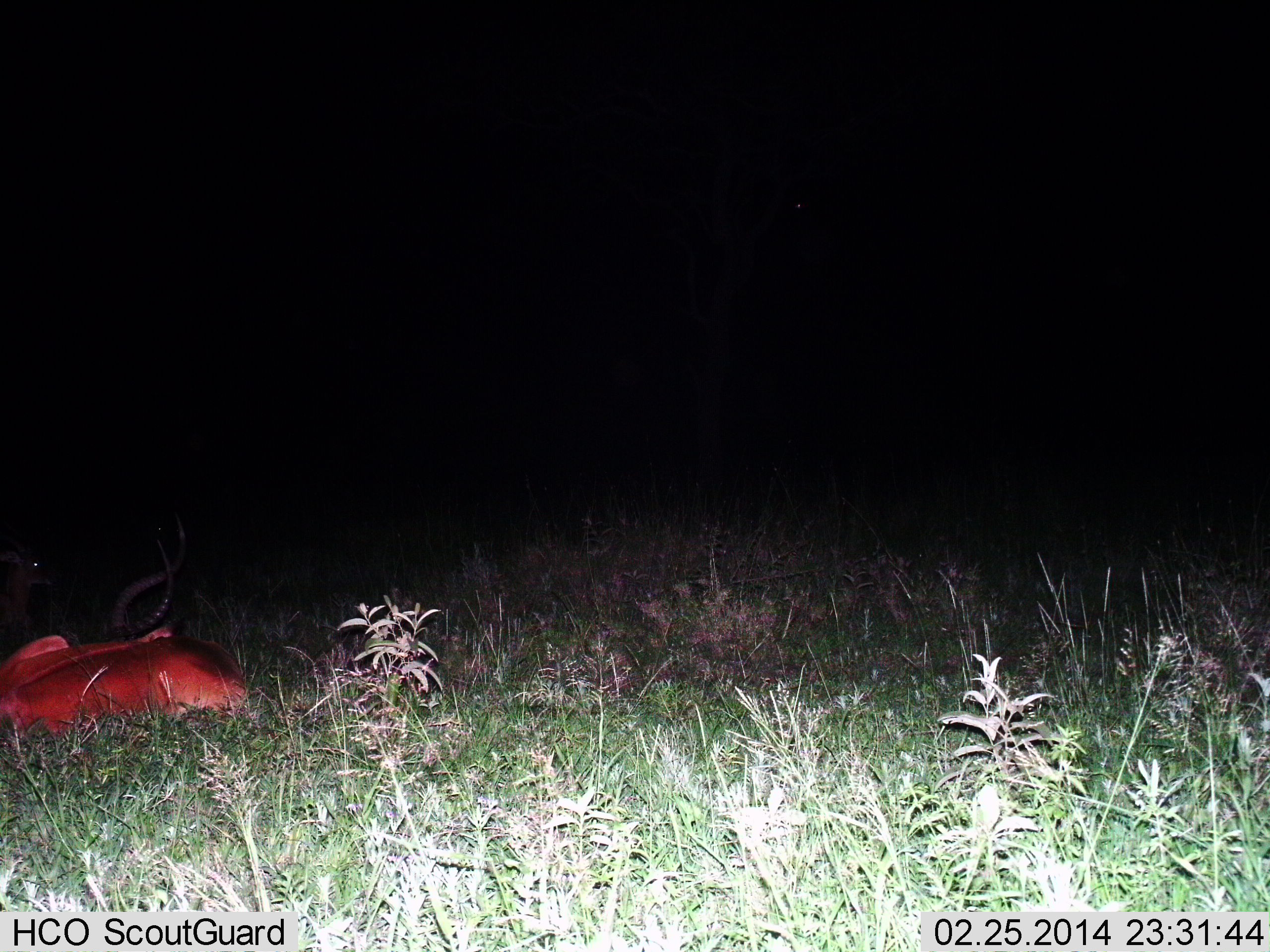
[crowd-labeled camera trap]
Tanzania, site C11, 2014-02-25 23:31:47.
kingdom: Animalia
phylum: Chordata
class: Mammalia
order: Artiodactyla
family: Bovidae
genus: Aepyceros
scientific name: Aepyceros melampus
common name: impala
Impala (Aepyceros melampus), count 1. Behavior (volunteer vote fractions): standing 3%, resting 97%, moving 0%, interacting 0%. Young present (vote fraction): 3%. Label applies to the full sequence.